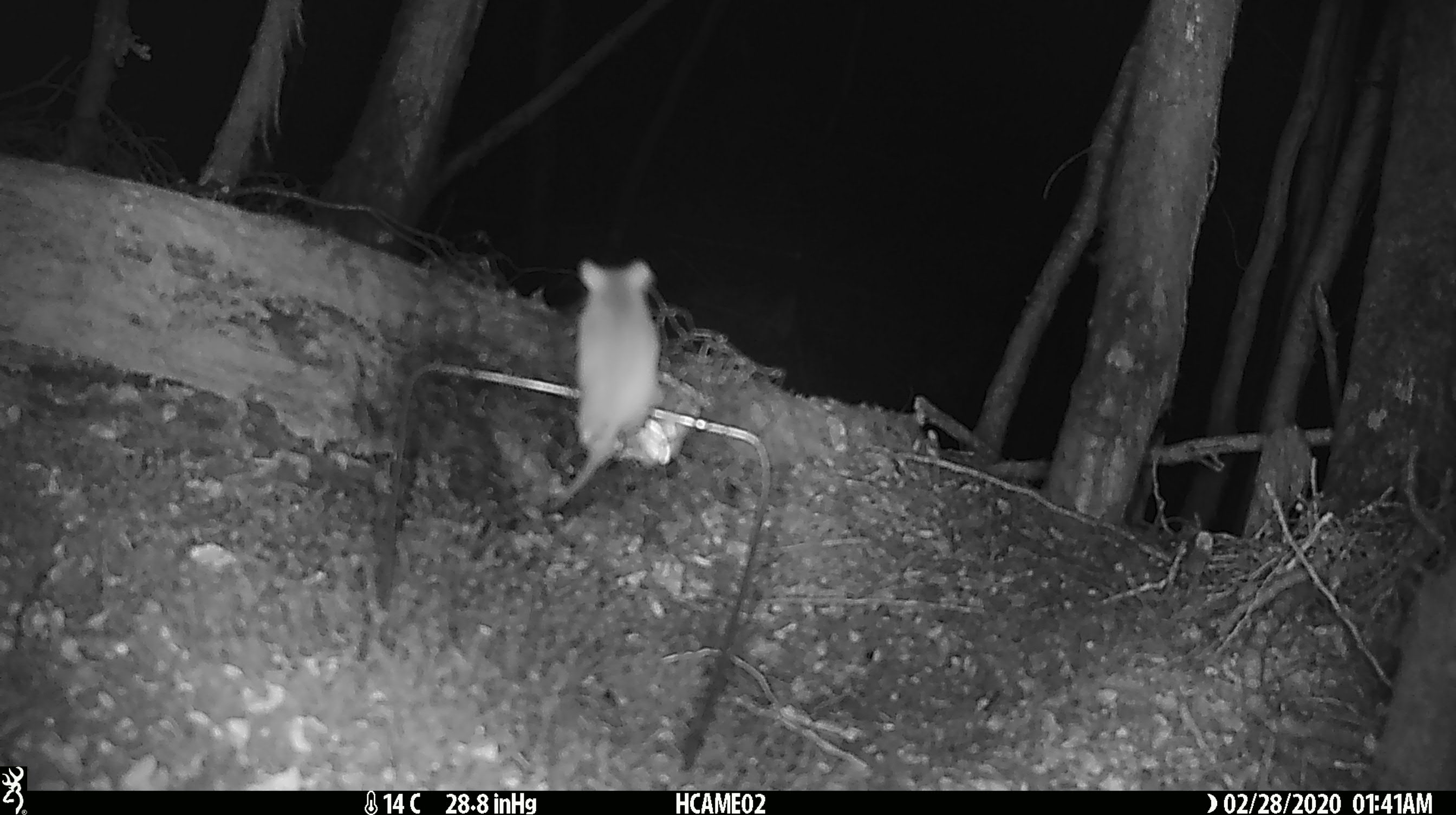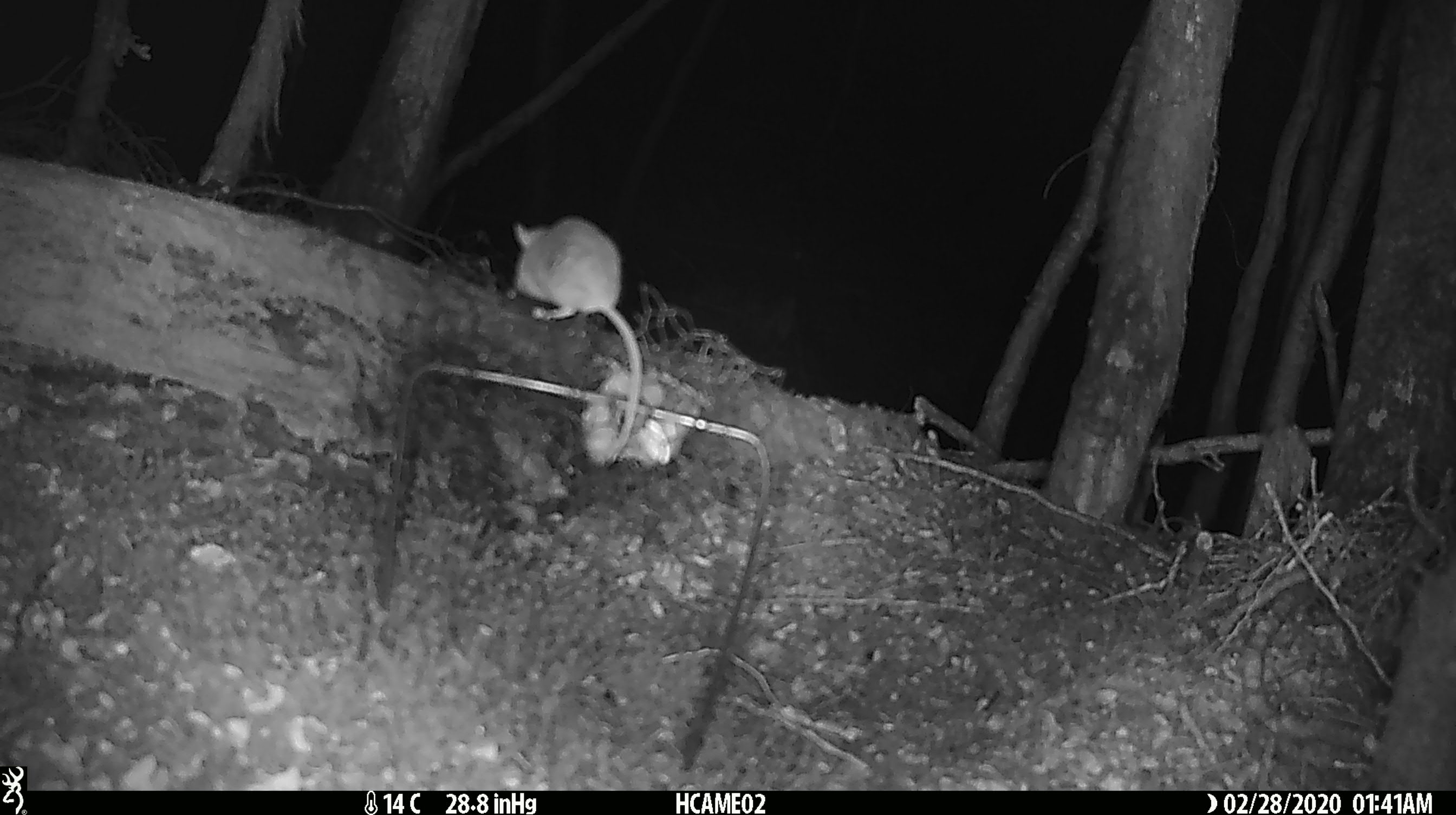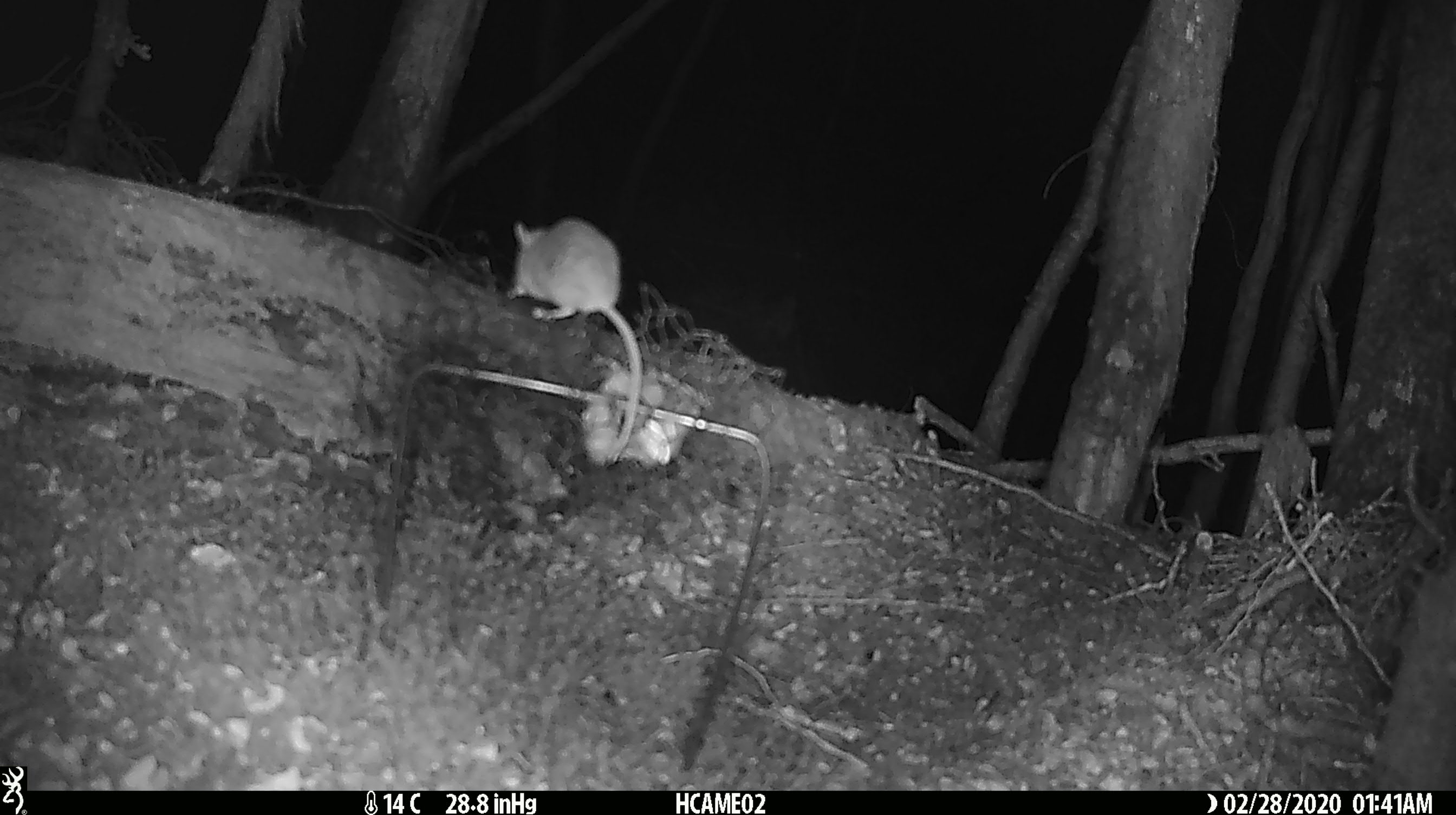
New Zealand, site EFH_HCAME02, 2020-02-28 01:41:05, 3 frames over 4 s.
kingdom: Animalia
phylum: Chordata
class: Mammalia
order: Rodentia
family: Muridae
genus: Mus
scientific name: Mus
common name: mouse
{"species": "mouse (Mus)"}